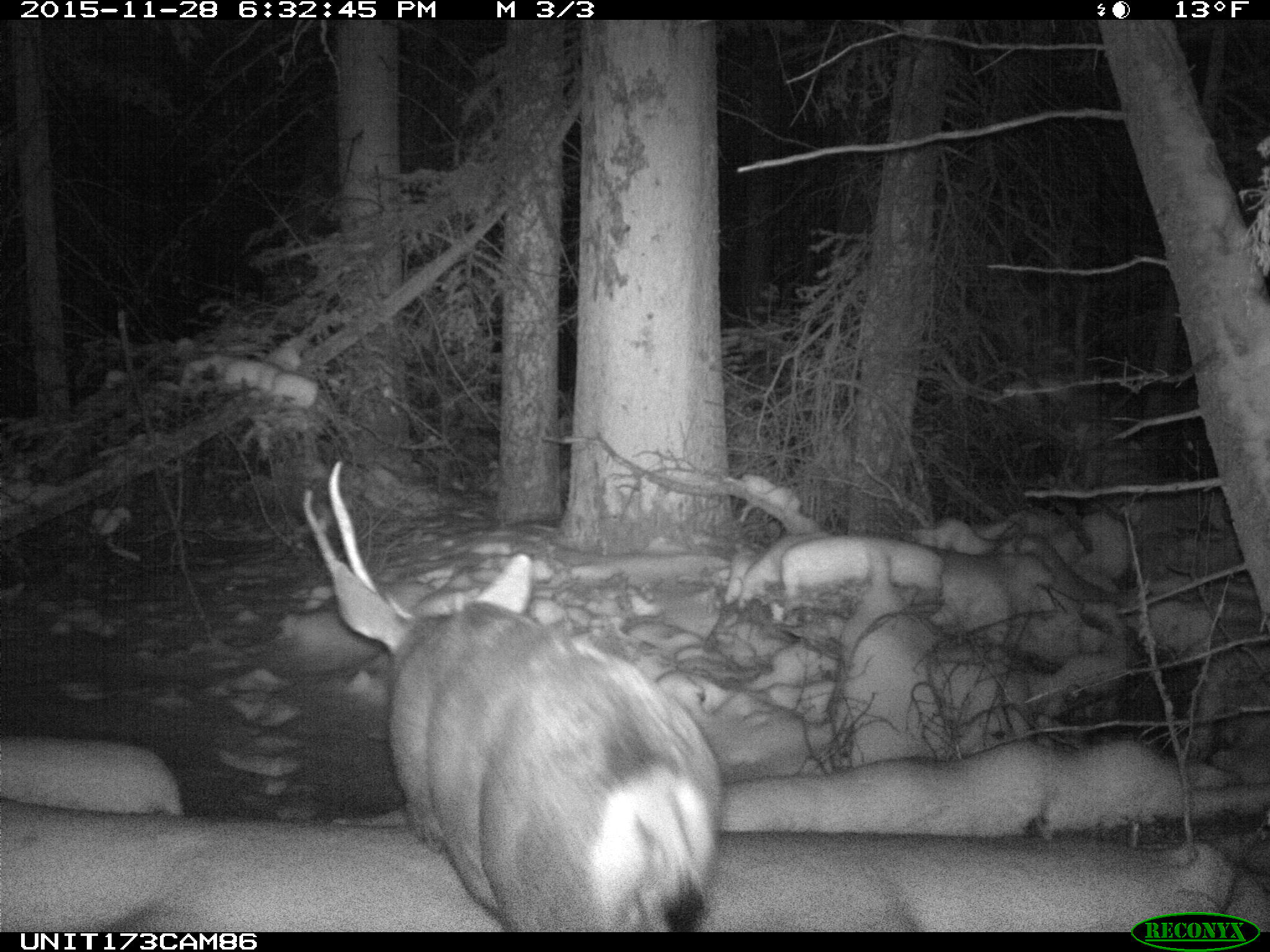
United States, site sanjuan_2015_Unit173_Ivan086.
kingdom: Animalia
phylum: Chordata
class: Mammalia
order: Artiodactyla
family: Cervidae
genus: Odocoileus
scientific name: Odocoileus hemionus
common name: mule deer